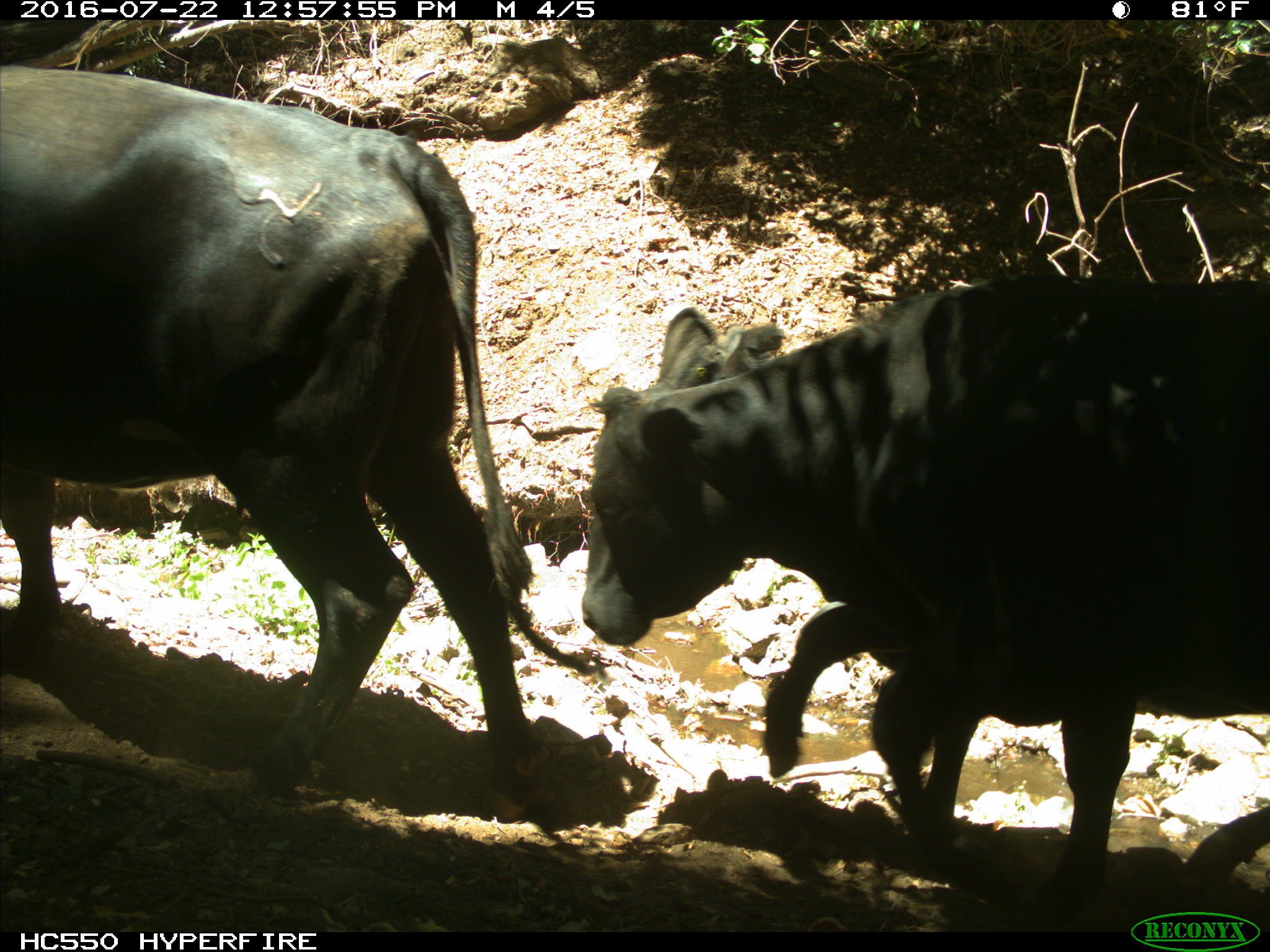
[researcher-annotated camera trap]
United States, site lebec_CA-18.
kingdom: Animalia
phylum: Chordata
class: Mammalia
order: Artiodactyla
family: Bovidae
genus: Bos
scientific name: Bos taurus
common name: domestic cow